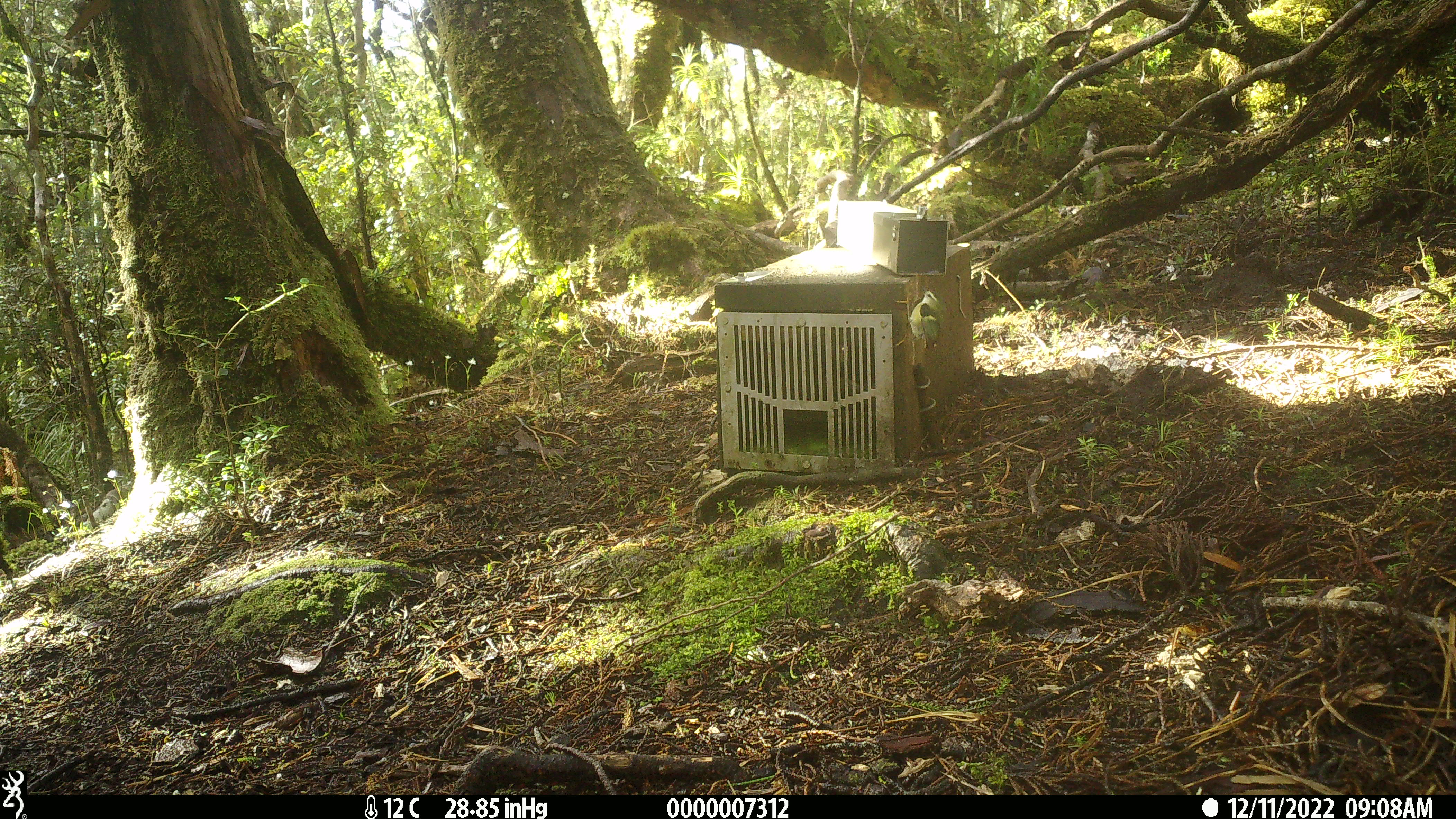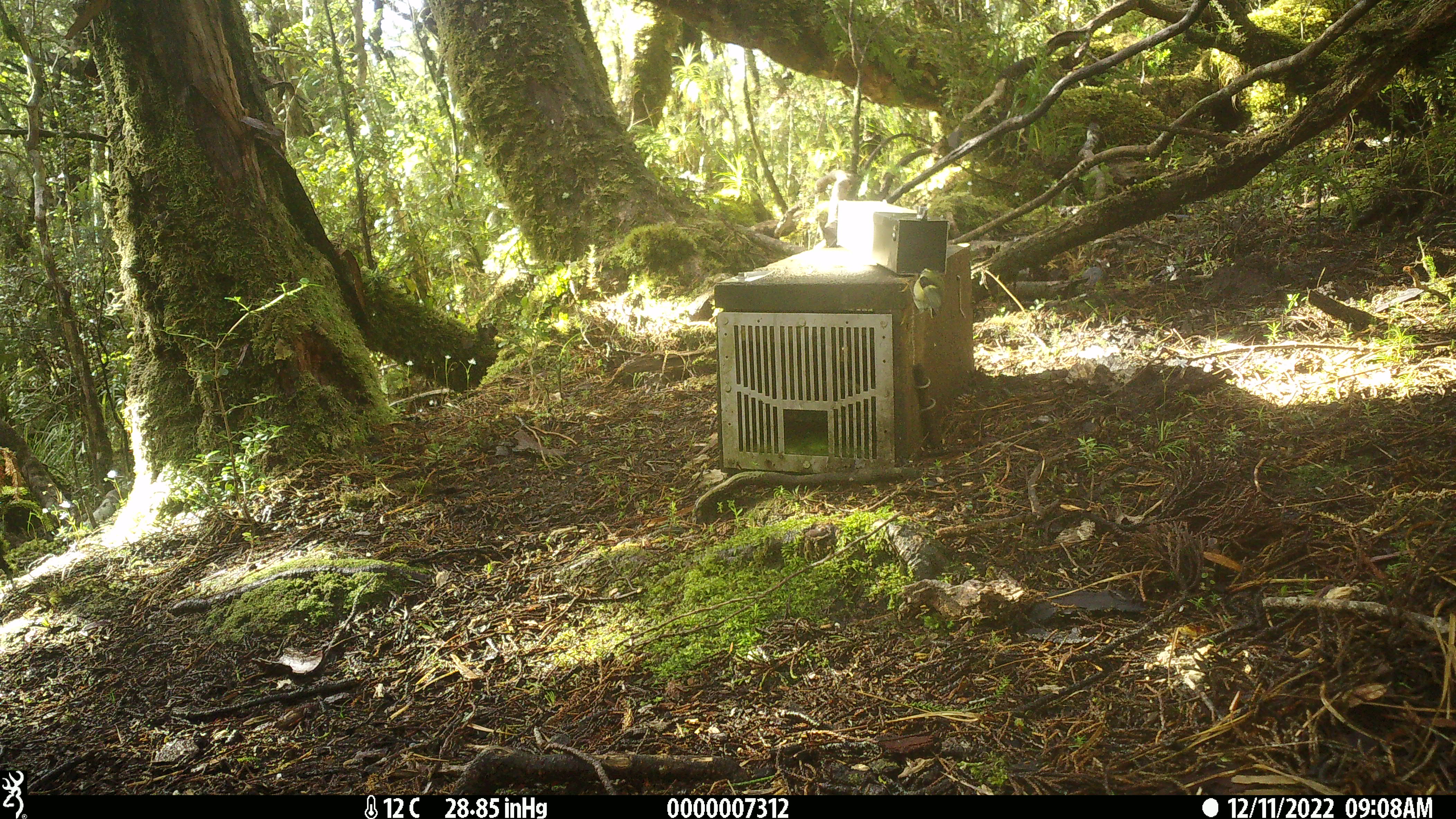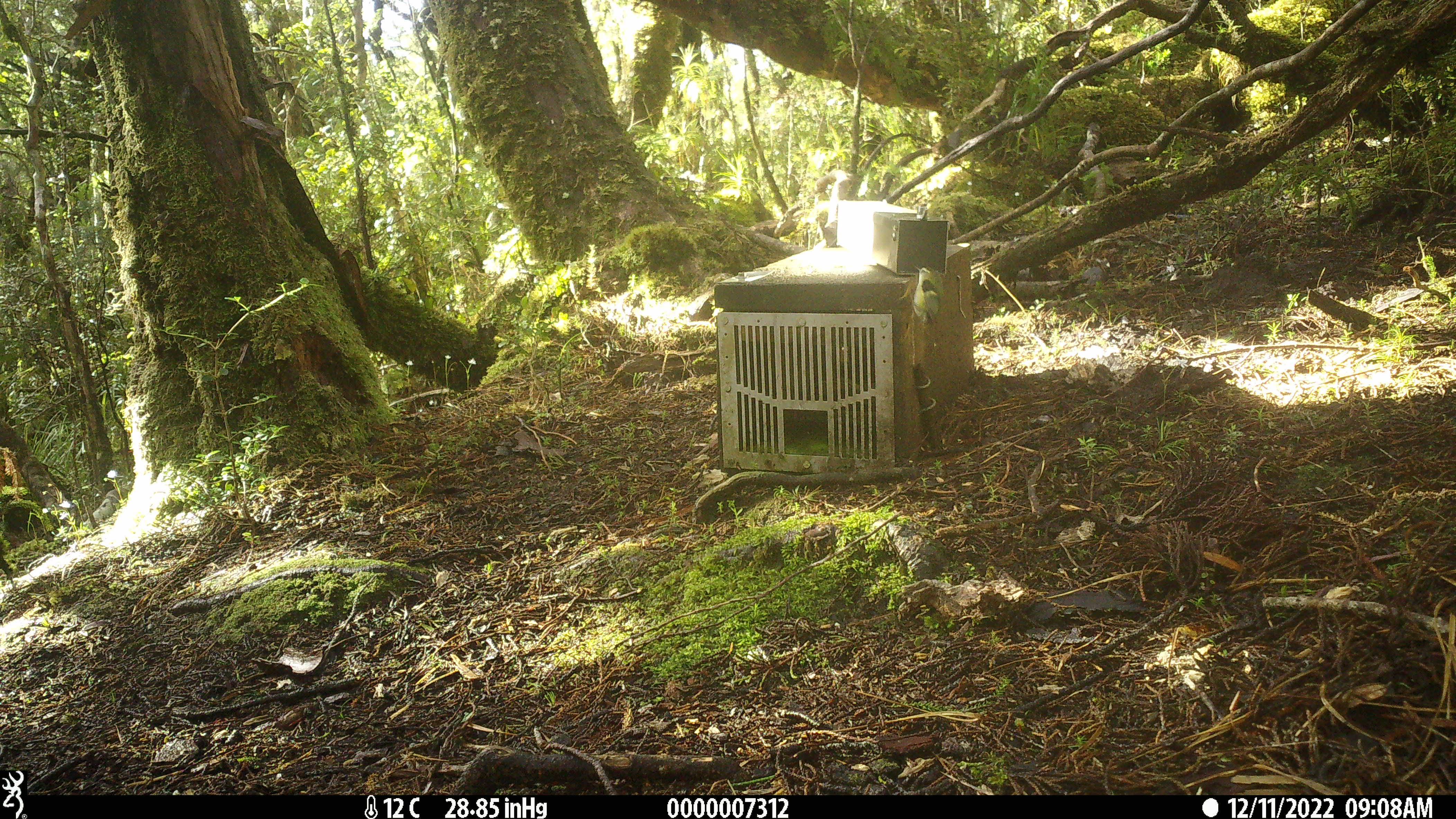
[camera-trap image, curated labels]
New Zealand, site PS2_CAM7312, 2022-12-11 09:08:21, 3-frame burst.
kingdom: Animalia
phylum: Chordata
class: Aves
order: Passeriformes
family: Acanthisittidae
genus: Acanthisitta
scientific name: Acanthisitta chloris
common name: rifleman